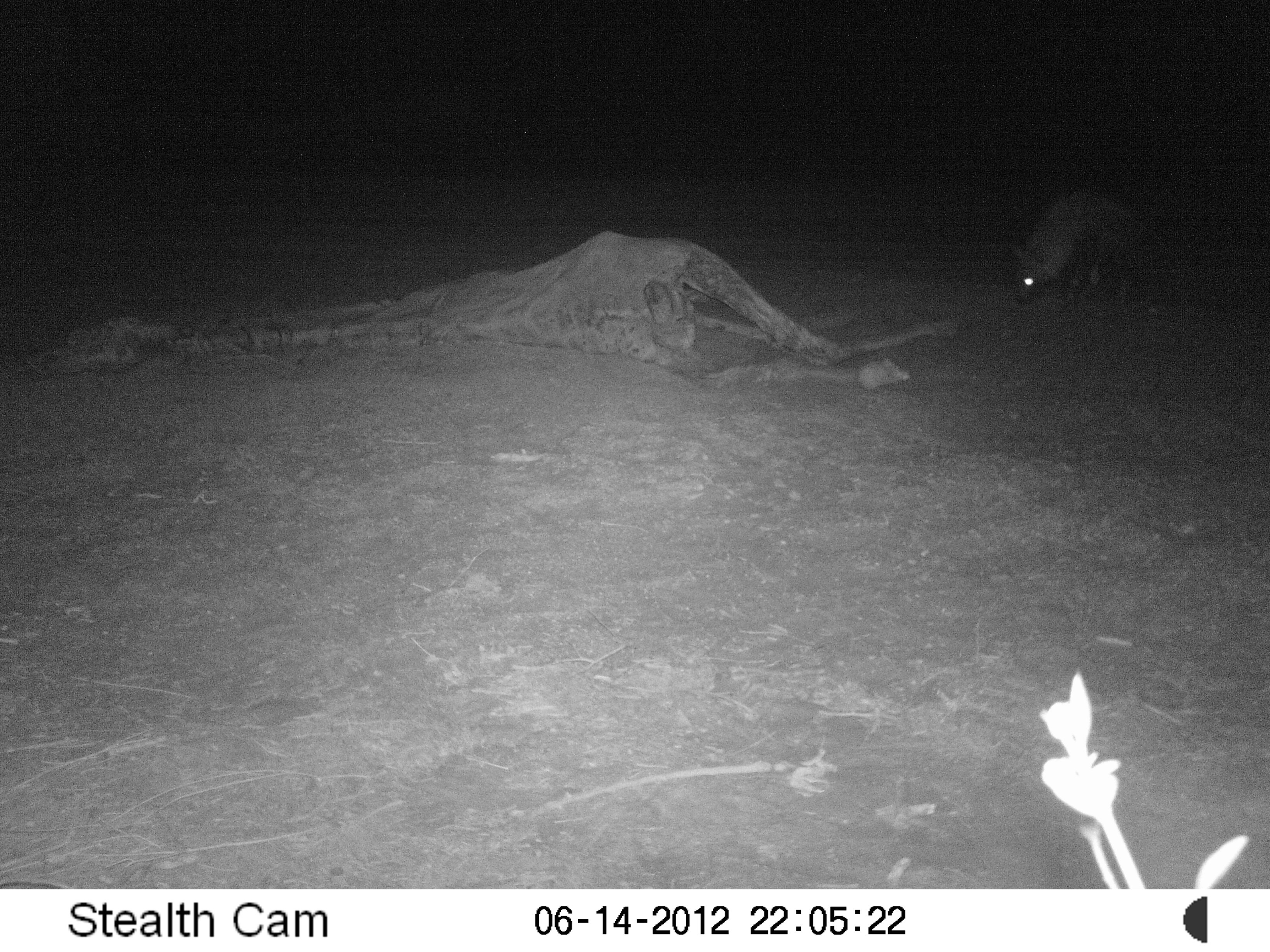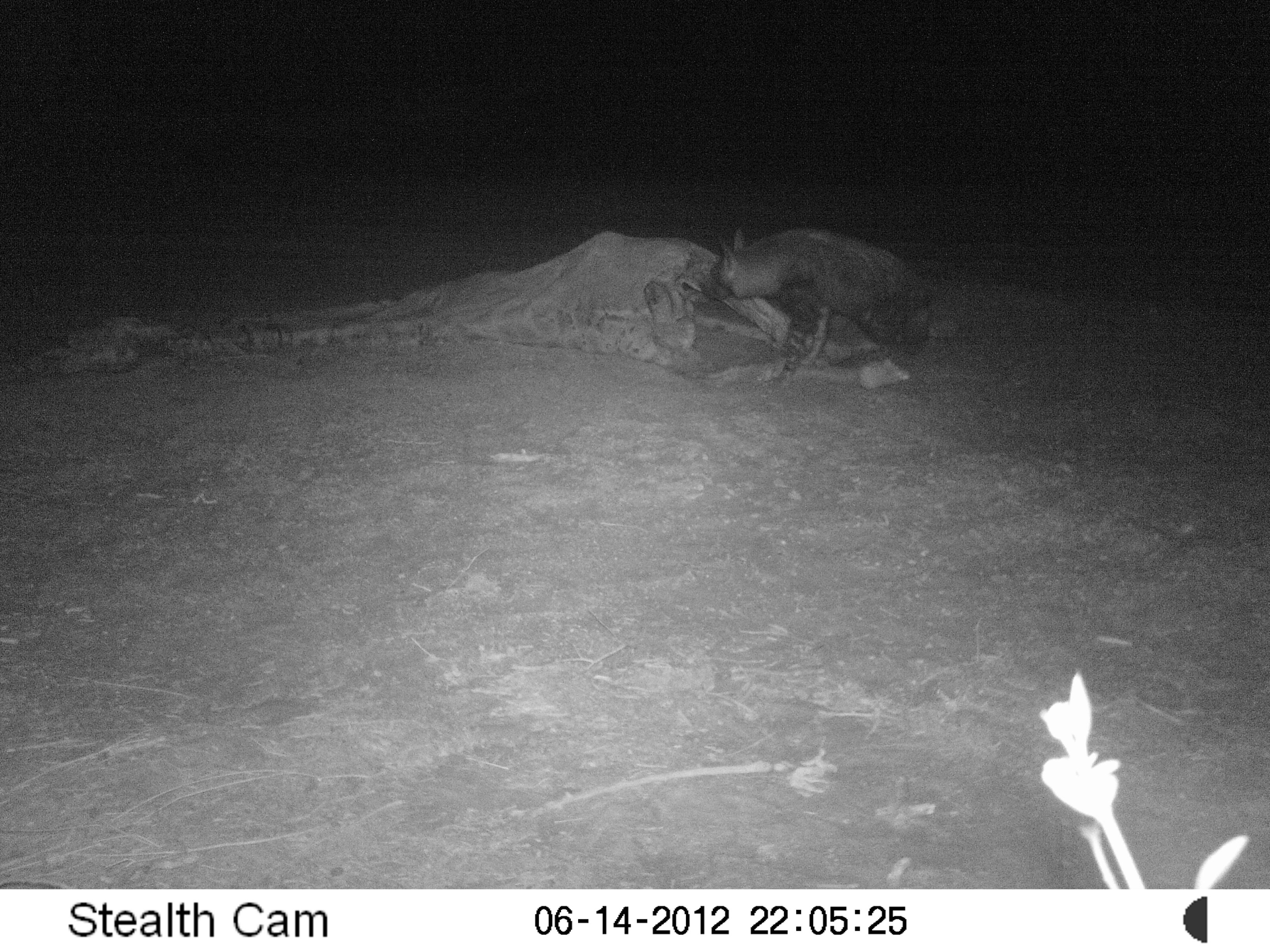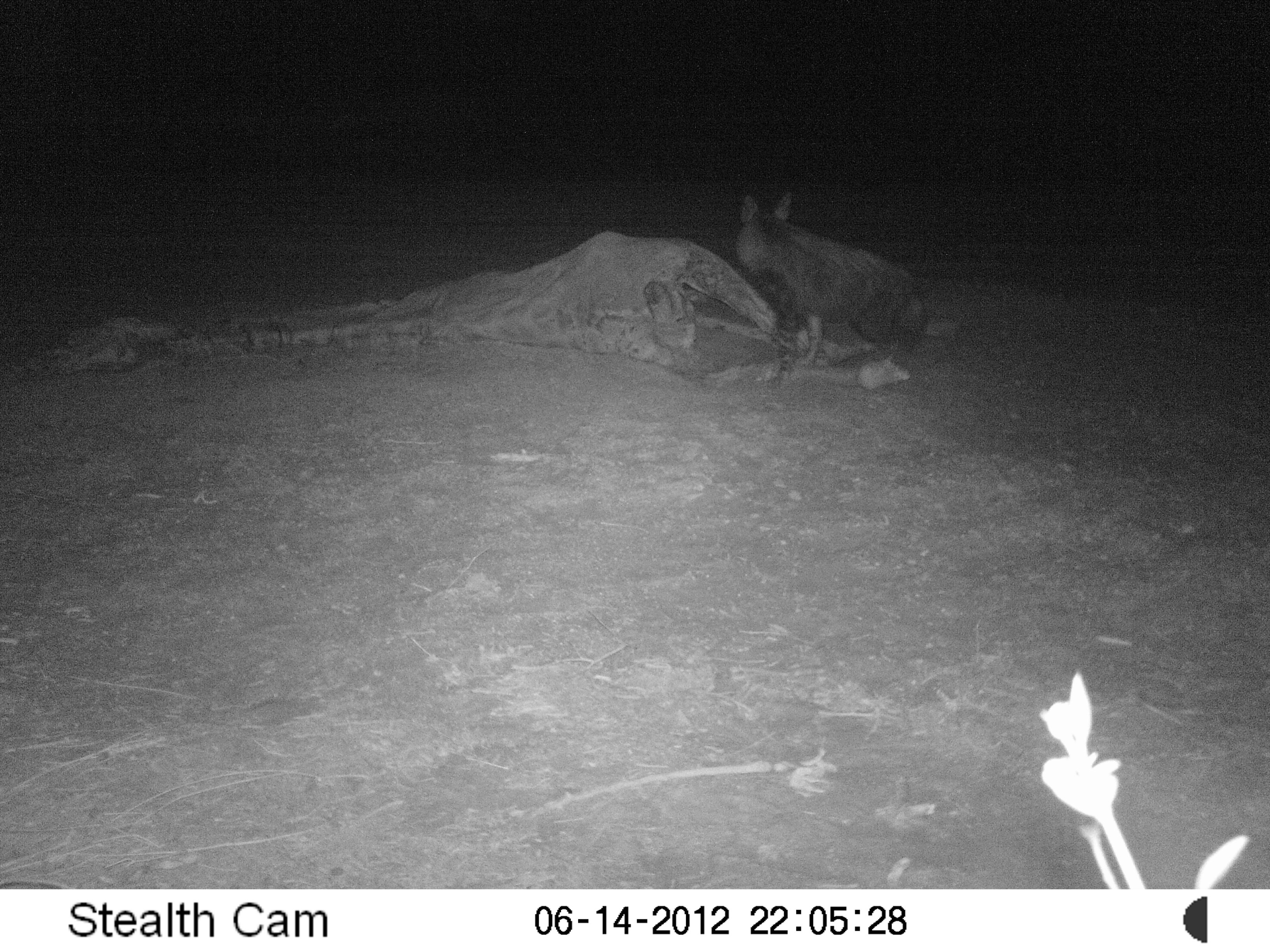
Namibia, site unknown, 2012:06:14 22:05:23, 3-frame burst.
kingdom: Animalia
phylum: Chordata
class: Mammalia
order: Carnivora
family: Hyaenidae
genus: Parahyaena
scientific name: Parahyaena brunnea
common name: brown hyena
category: hyaena brunnea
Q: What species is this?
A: Hyaena brunnea (brown hyena) (Parahyaena brunnea).